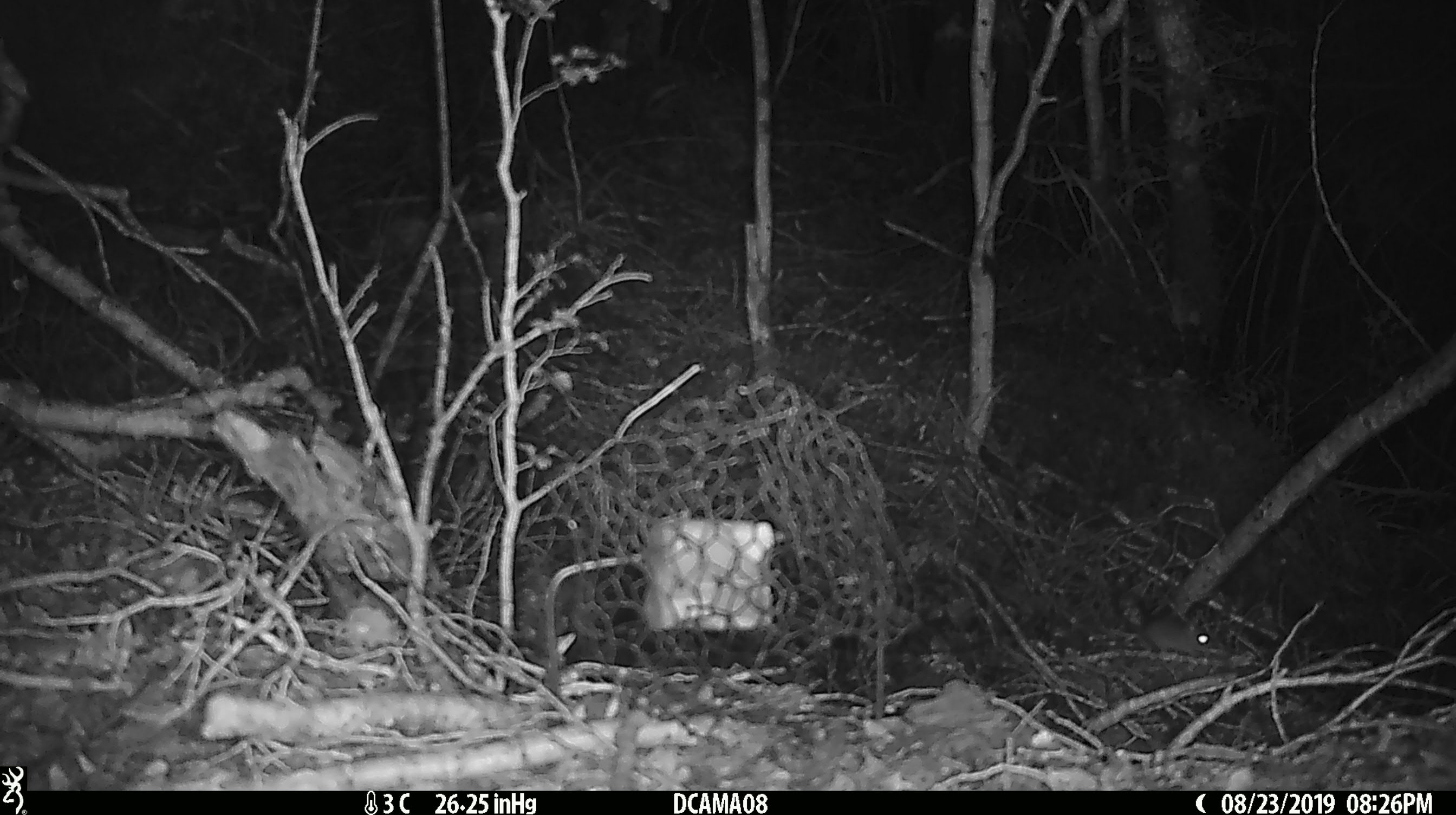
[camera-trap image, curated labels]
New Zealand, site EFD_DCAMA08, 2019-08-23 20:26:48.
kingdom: Animalia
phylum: Chordata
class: Mammalia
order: Rodentia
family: Muridae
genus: Mus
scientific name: Mus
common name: mouse